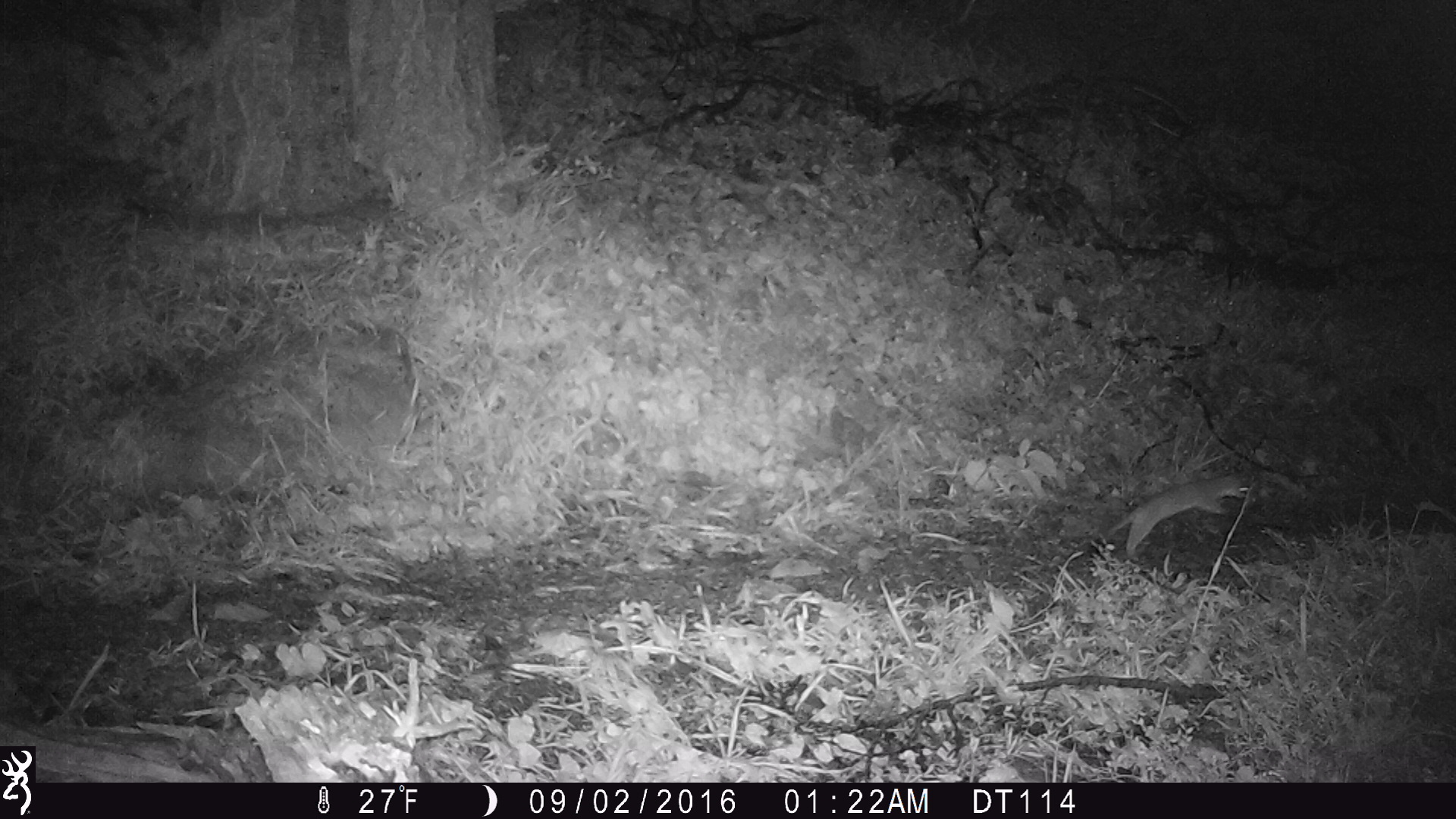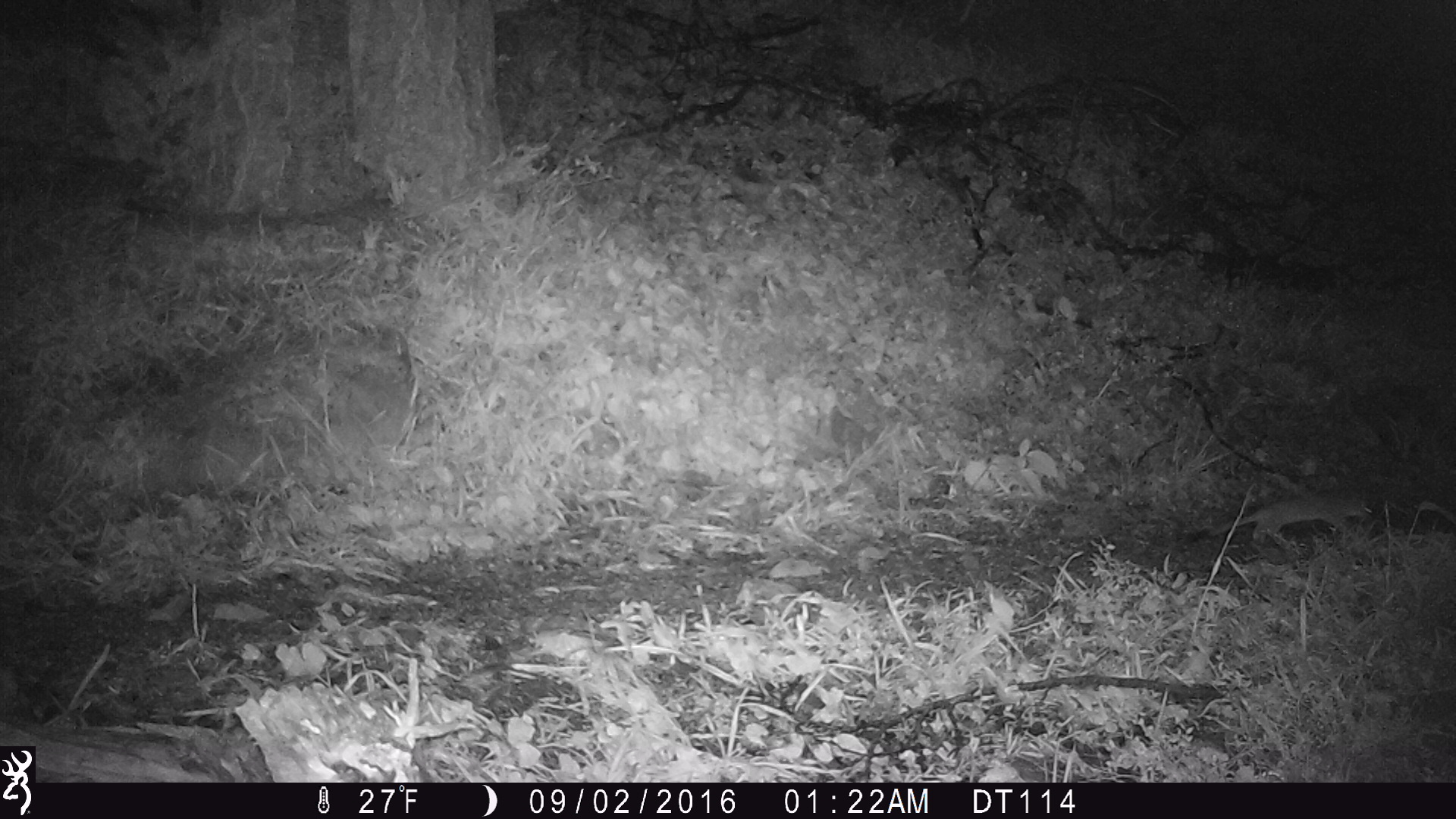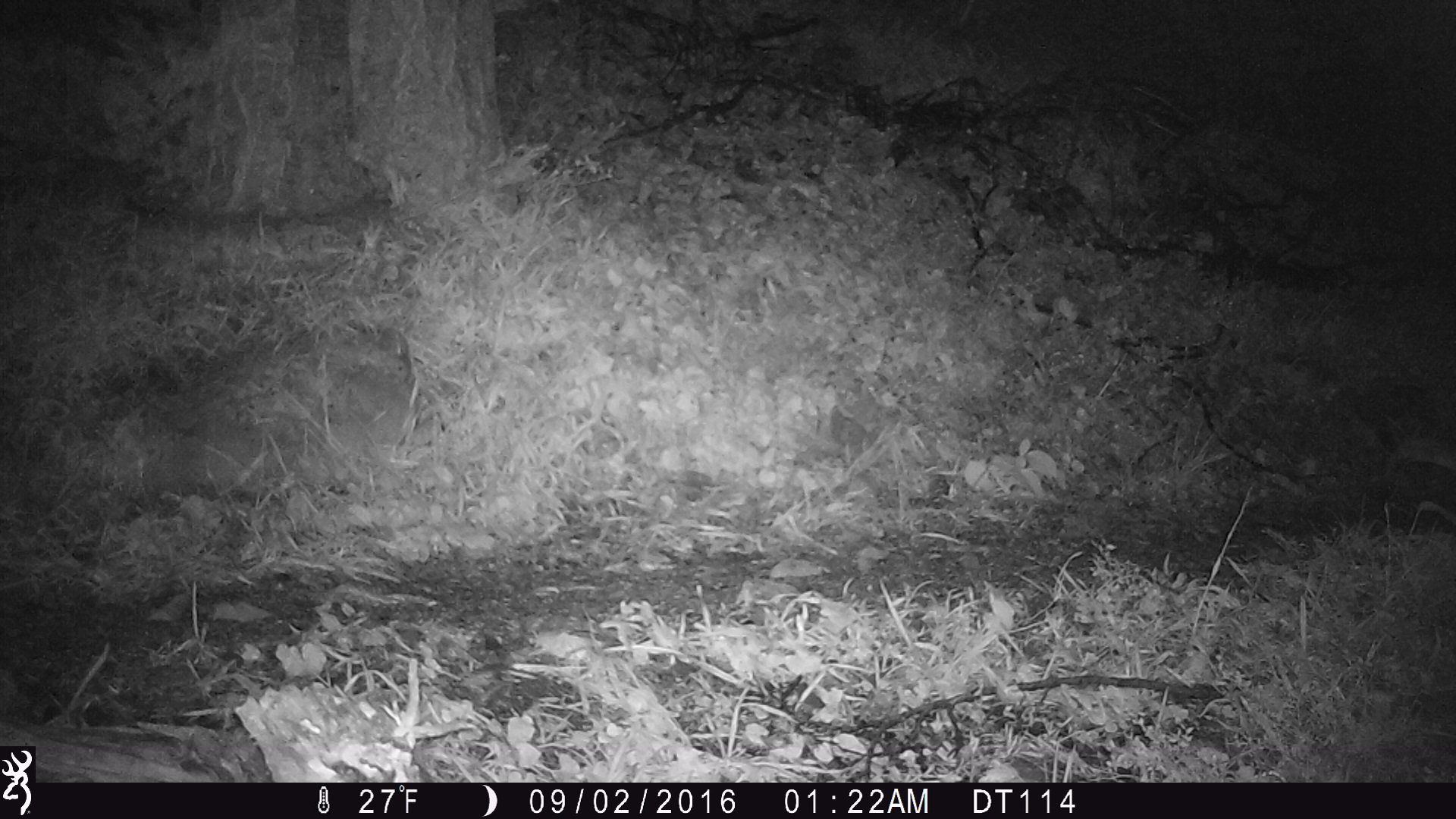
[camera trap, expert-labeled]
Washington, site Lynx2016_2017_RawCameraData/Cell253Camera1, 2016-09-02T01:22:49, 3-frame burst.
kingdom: Animalia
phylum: Chordata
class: Mammalia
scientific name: Mammalia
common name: small mammal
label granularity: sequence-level